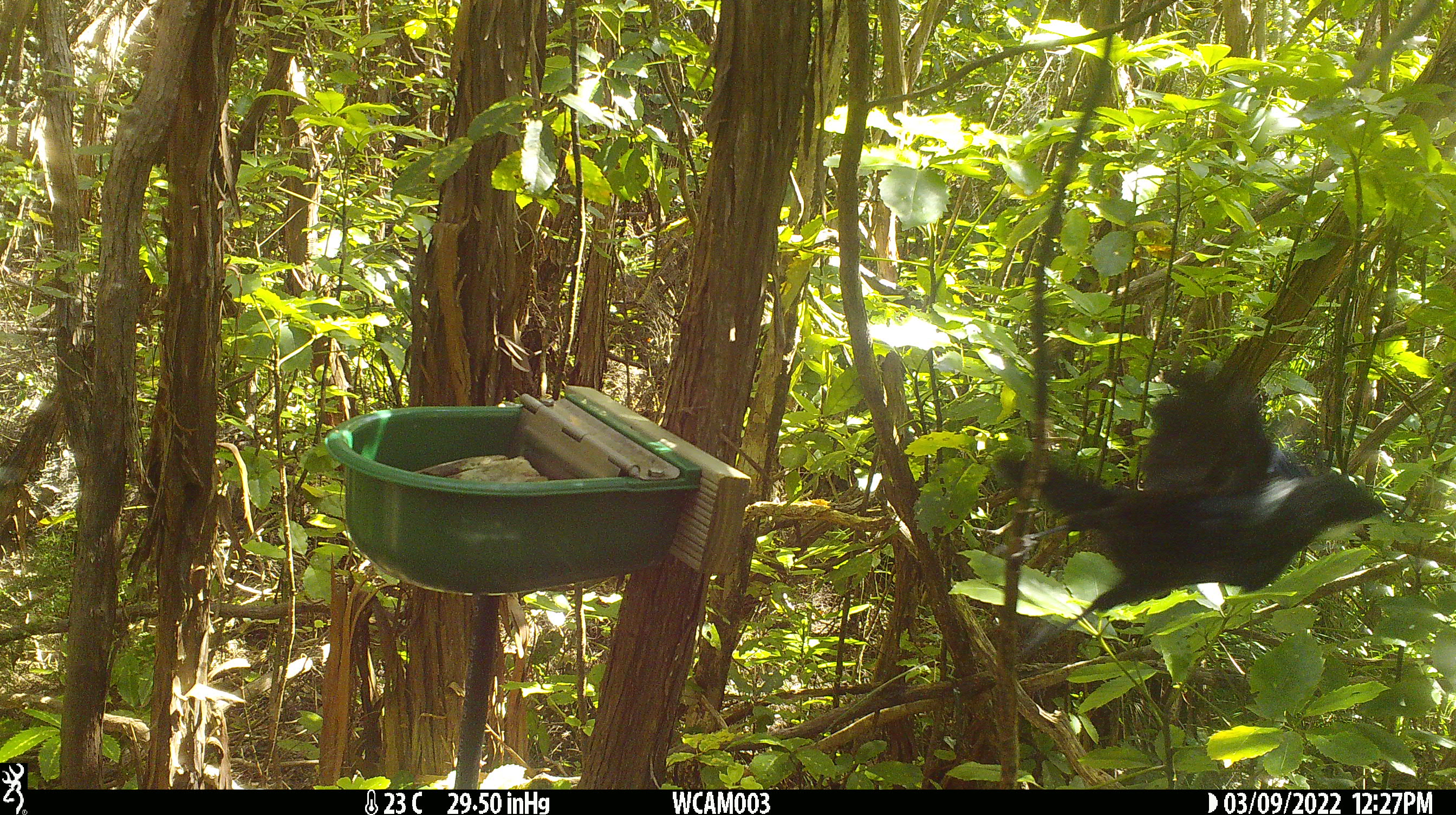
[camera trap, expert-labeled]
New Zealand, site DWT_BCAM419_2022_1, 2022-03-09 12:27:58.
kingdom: Animalia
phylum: Chordata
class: Aves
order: Passeriformes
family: Meliphagidae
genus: Prosthemadera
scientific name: Prosthemadera novaeseelandiae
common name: tui